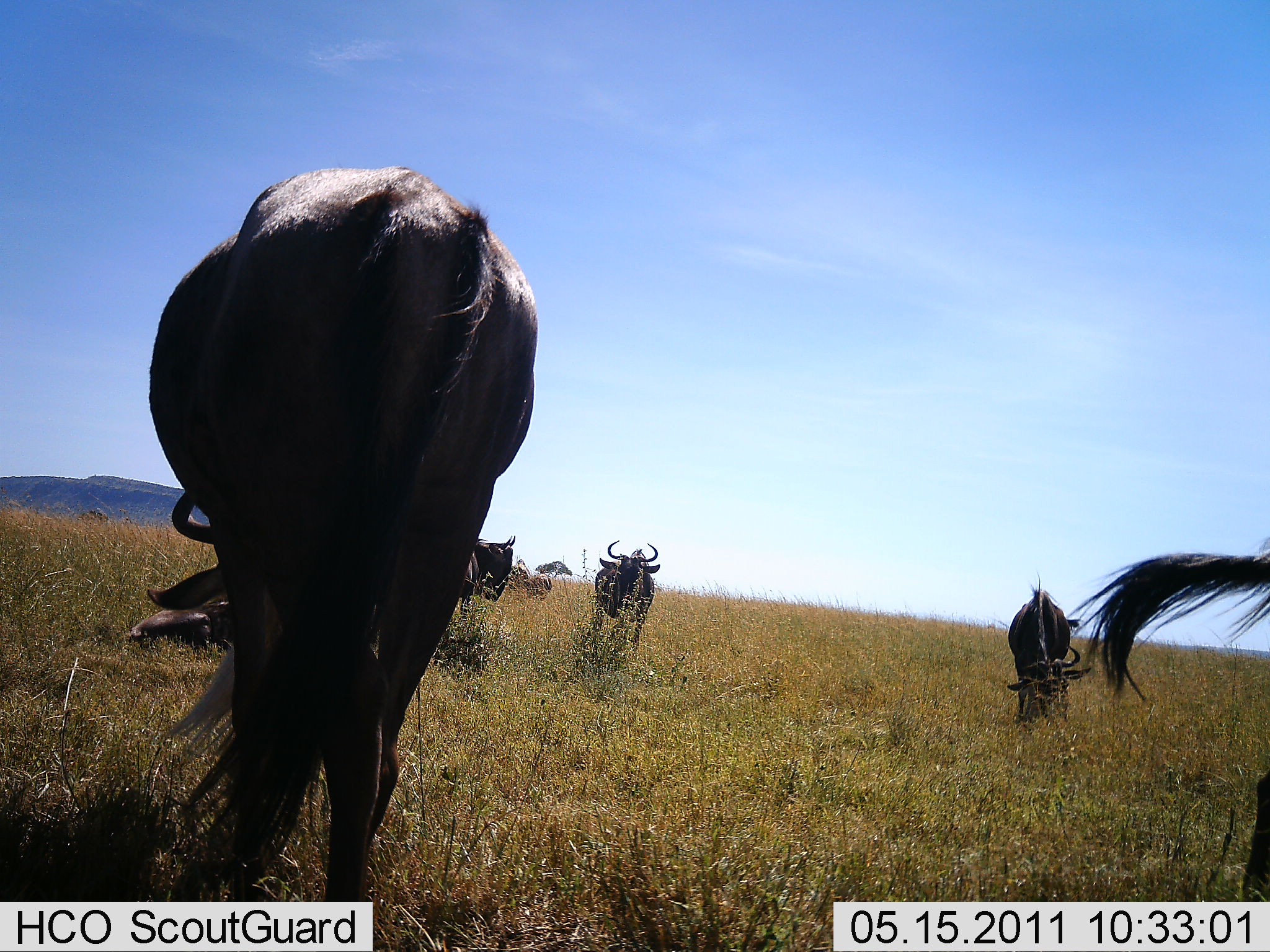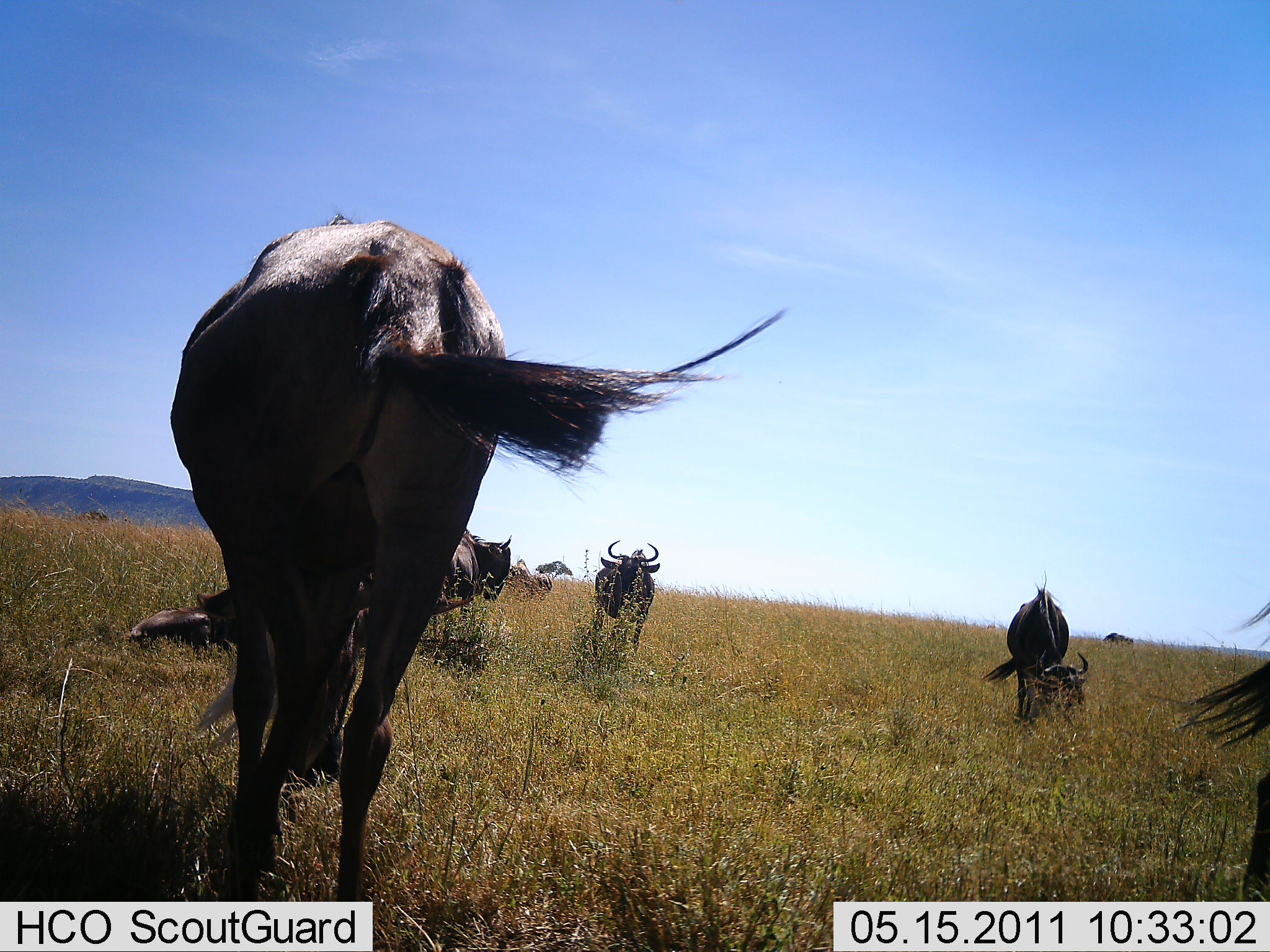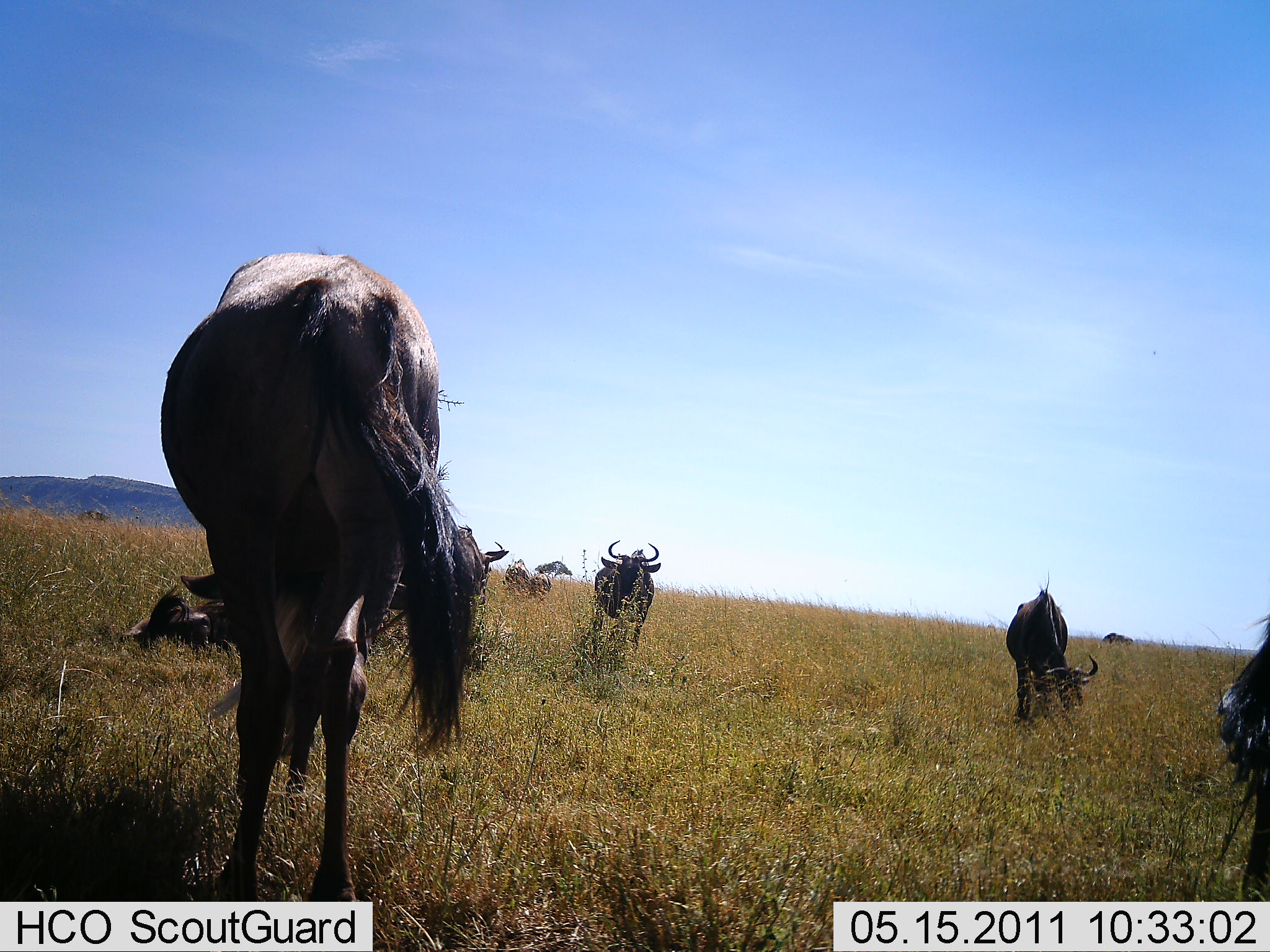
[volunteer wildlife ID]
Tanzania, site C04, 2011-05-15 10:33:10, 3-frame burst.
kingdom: Animalia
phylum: Chordata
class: Mammalia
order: Artiodactyla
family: Bovidae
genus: Connochaetes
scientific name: Connochaetes taurinus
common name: blue wildebeest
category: wildebeest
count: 6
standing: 82%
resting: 82%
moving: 18%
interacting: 9%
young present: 0%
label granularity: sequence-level